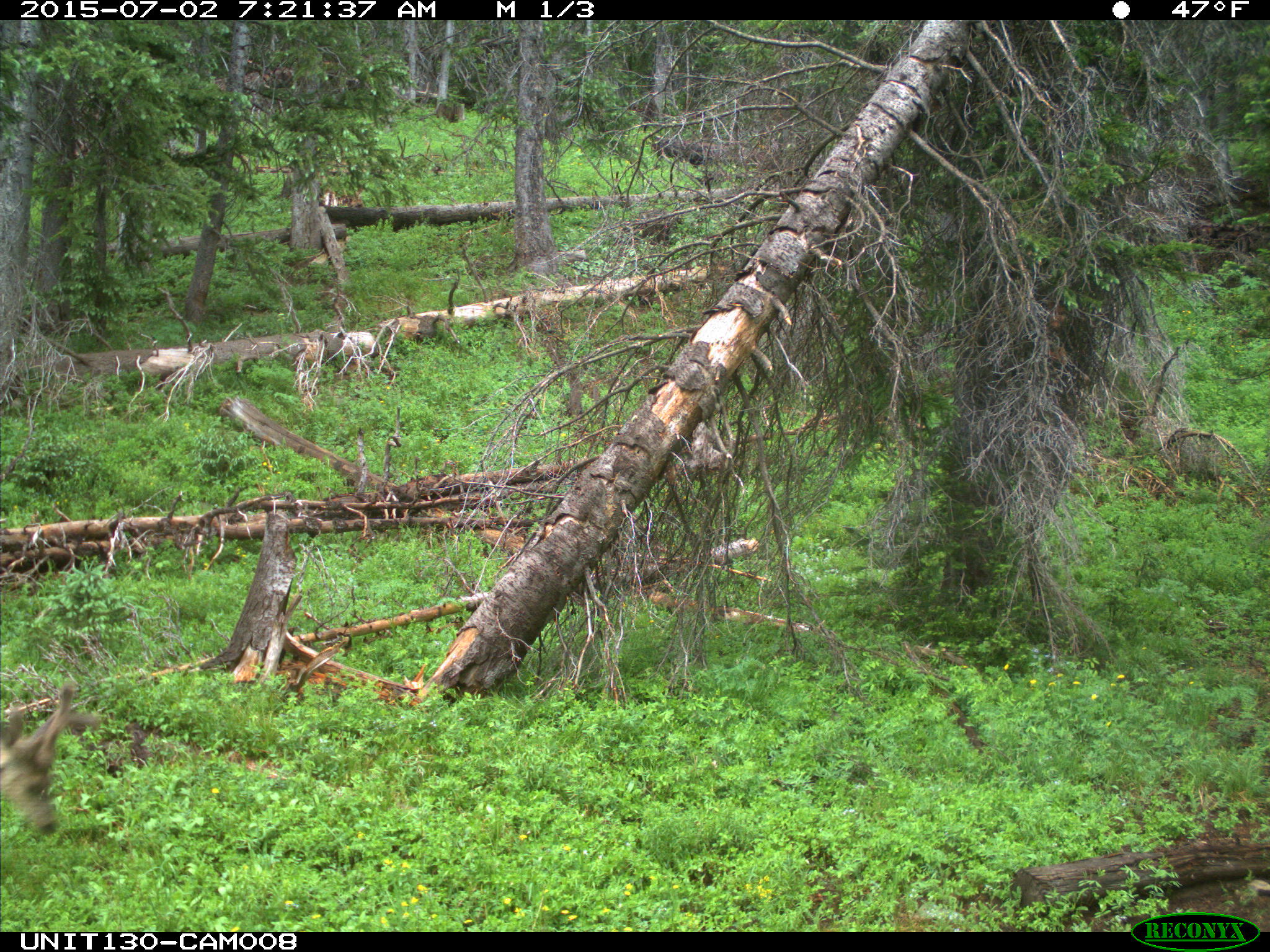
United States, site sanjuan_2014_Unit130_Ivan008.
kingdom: Animalia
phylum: Chordata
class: Mammalia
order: Artiodactyla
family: Cervidae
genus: Odocoileus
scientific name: Odocoileus hemionus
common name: mule deer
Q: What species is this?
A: Odocoileus hemionus (mule deer).